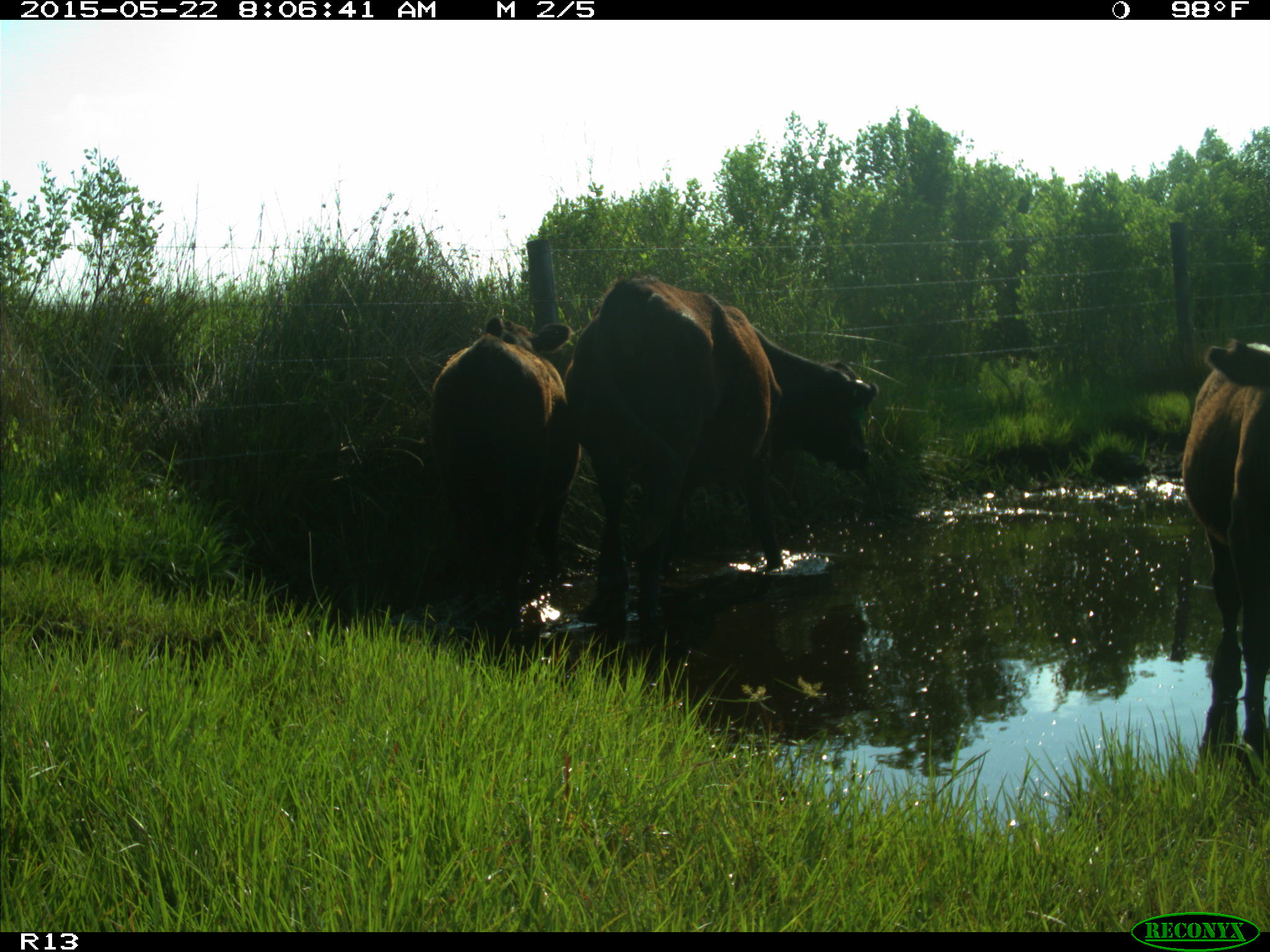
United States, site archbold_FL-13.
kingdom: Animalia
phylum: Chordata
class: Mammalia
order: Artiodactyla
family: Bovidae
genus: Bos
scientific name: Bos taurus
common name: domestic cow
Bos taurus (domestic cow).